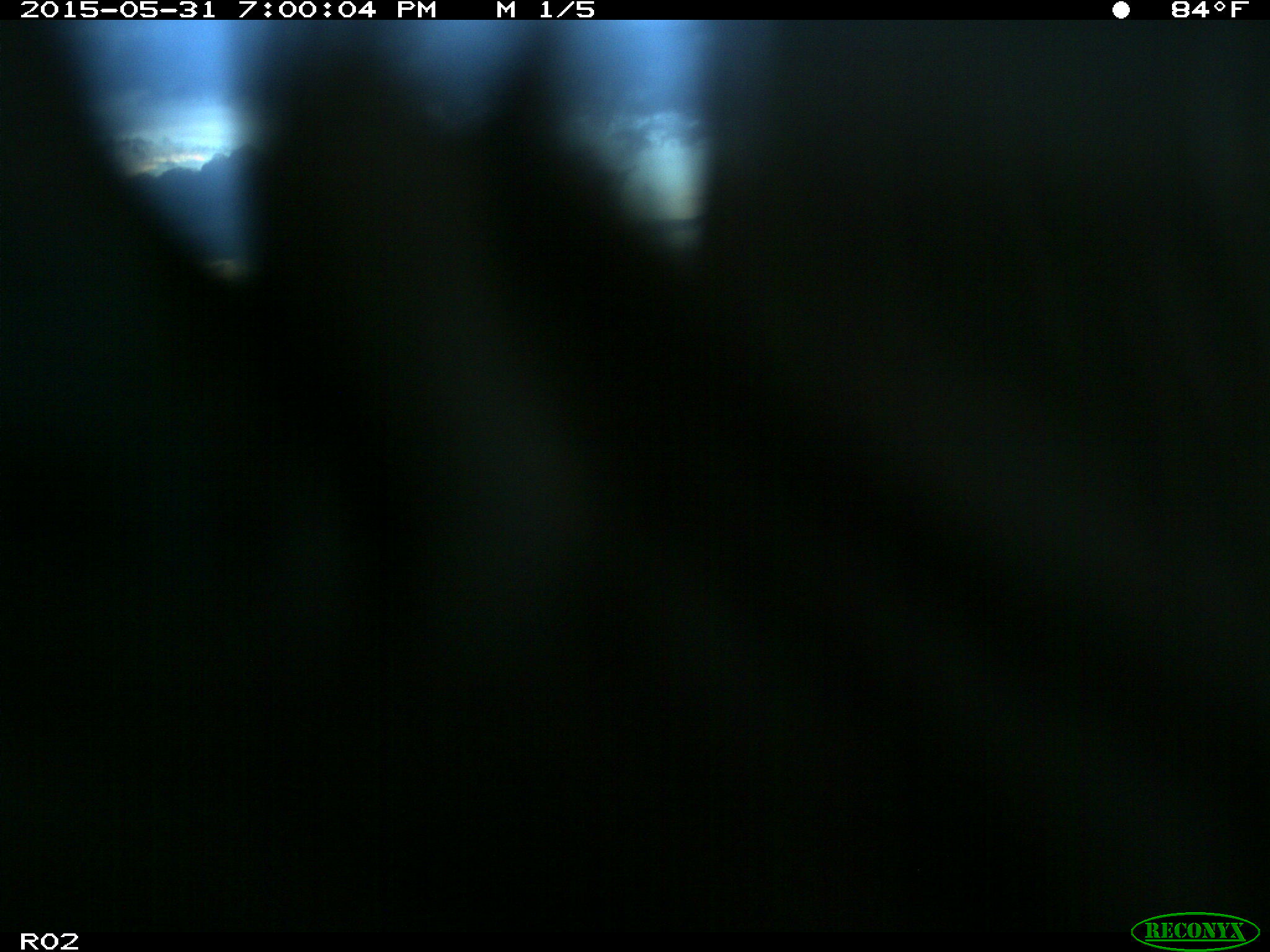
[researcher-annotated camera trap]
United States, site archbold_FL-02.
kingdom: Animalia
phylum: Chordata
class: Mammalia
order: Artiodactyla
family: Bovidae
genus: Bos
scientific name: Bos taurus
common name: domestic cow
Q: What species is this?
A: Bos taurus (domestic cow).